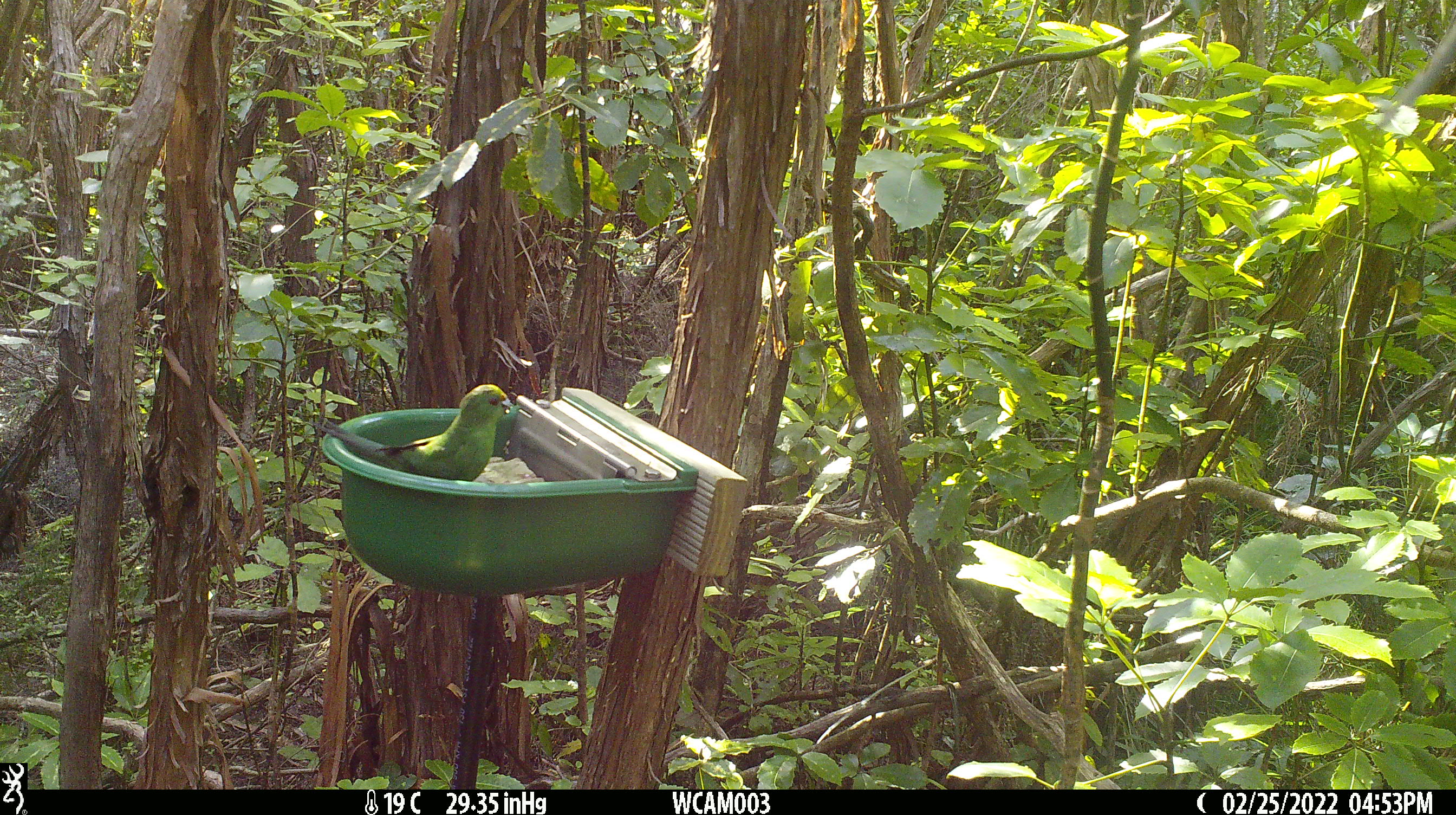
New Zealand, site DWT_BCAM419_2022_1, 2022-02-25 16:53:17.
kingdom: Animalia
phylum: Chordata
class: Aves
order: Psittaciformes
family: Psittaculidae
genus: Cyanoramphus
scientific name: Cyanoramphus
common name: parakeet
Parakeet (Cyanoramphus).